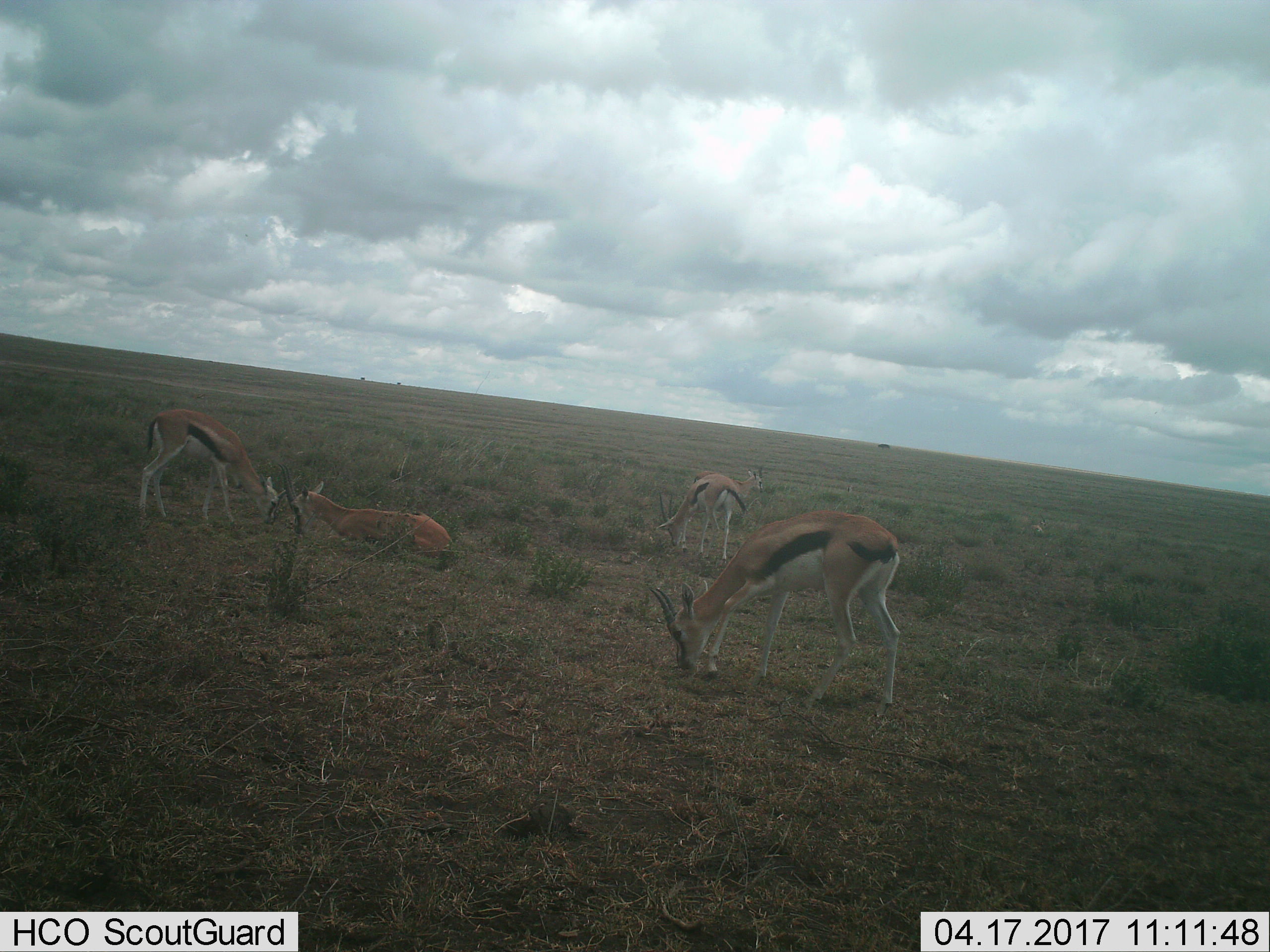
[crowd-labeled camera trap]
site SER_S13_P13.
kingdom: Animalia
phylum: Chordata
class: Mammalia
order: Artiodactyla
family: Bovidae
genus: Eudorcas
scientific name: Eudorcas thomsonii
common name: thomson's gazelle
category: gazellethomsons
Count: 5.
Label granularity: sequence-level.